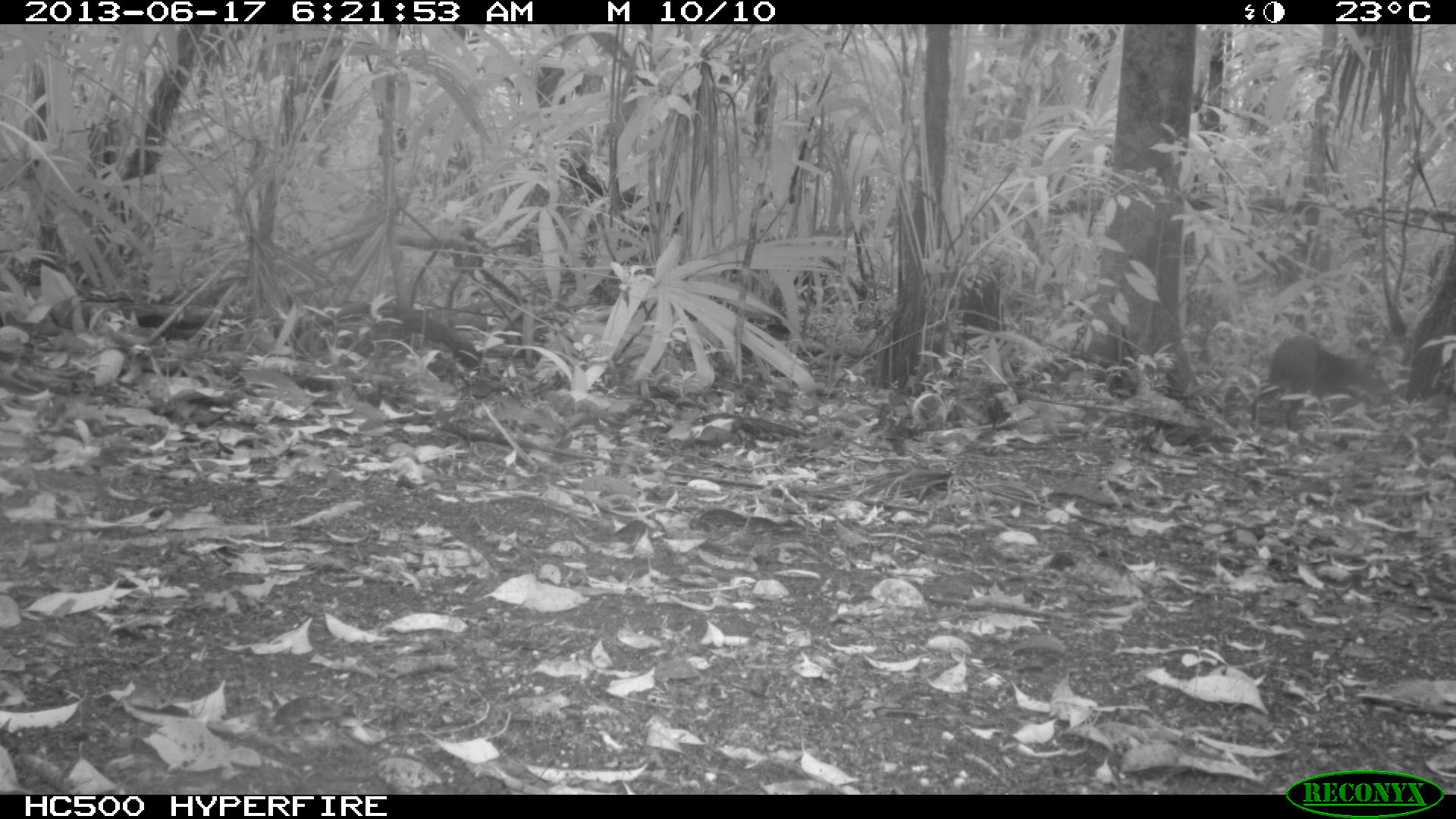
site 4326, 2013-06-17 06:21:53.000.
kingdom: Animalia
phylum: Chordata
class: Mammalia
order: Rodentia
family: Dasyproctidae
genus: Dasyprocta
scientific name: Dasyprocta punctata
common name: central american agouti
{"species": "Dasyprocta punctata (central american agouti)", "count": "1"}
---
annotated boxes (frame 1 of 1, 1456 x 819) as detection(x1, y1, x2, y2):
dasyprocta punctata: detection(1249, 336, 1392, 450)